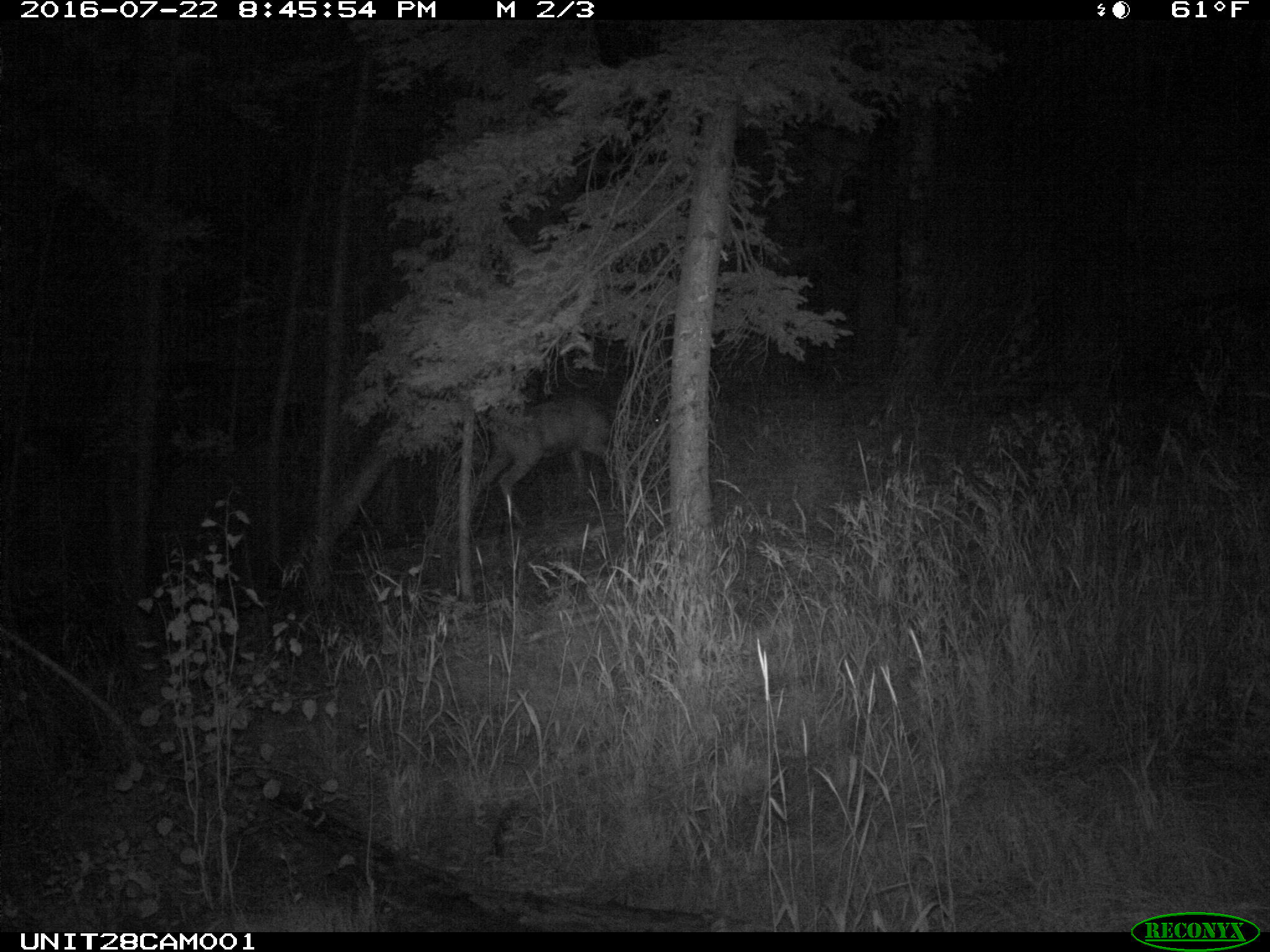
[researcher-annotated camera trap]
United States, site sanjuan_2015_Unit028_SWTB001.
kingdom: Animalia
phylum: Chordata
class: Mammalia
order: Artiodactyla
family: Cervidae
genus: Odocoileus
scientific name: Odocoileus hemionus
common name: mule deer